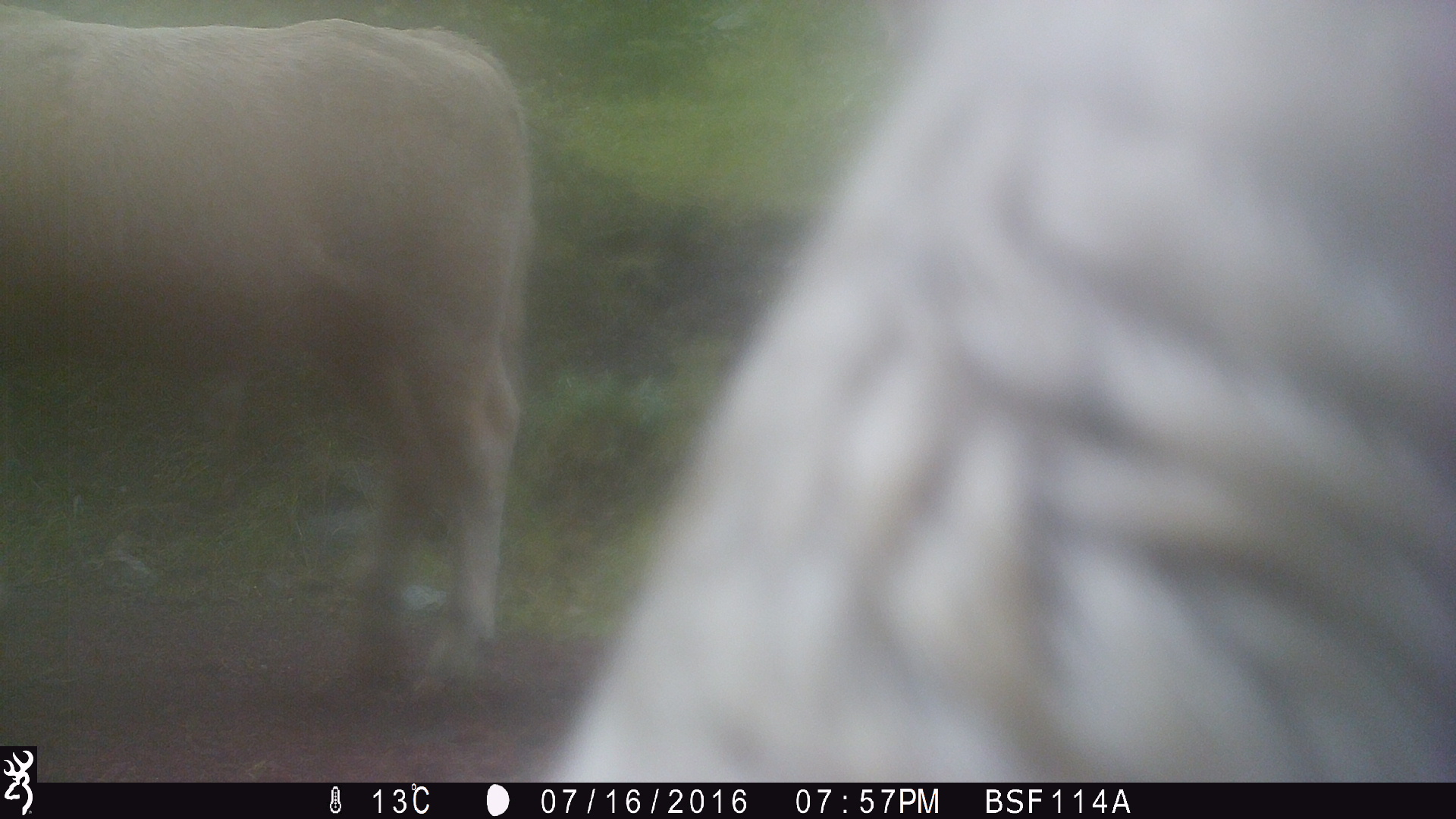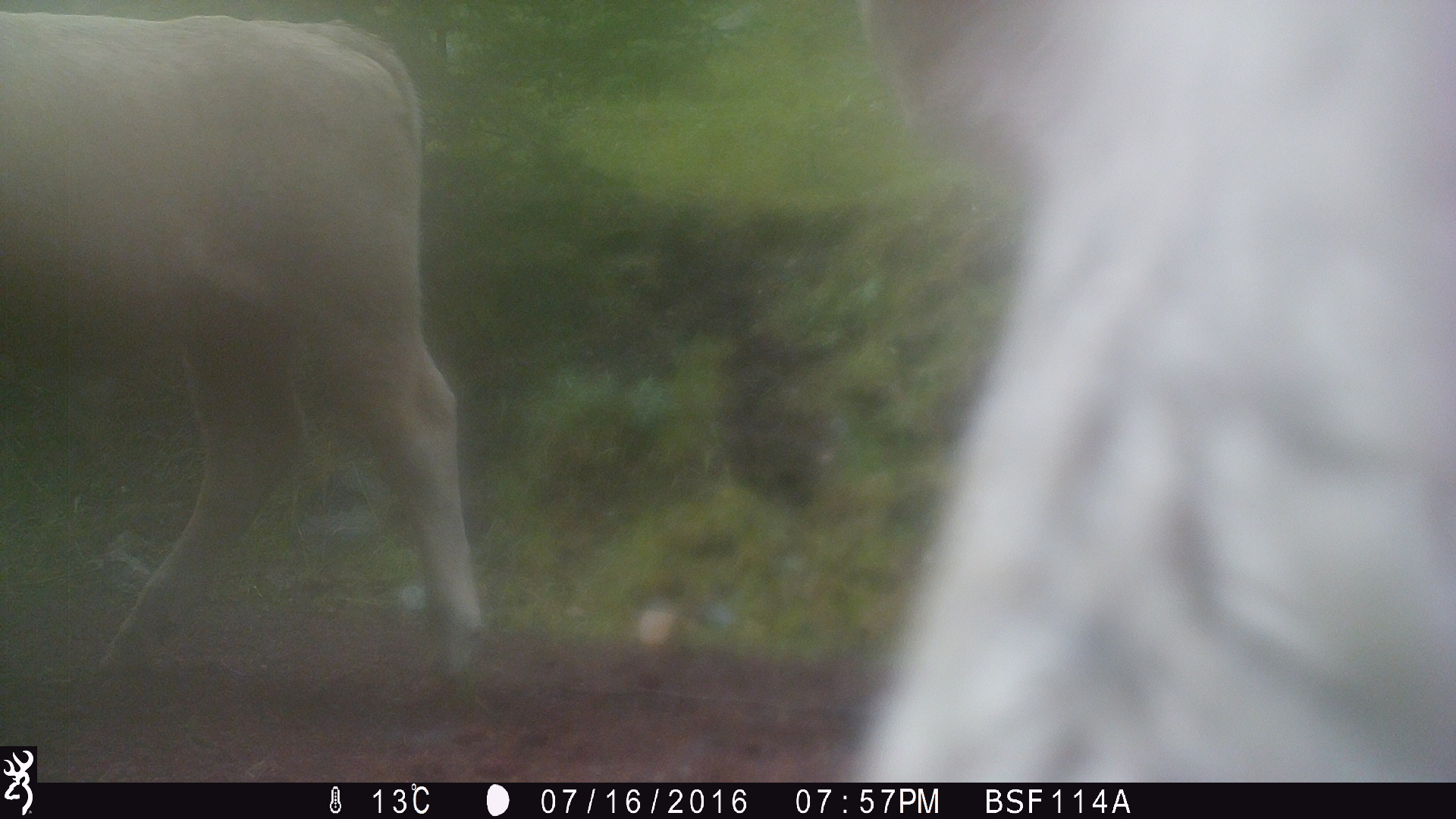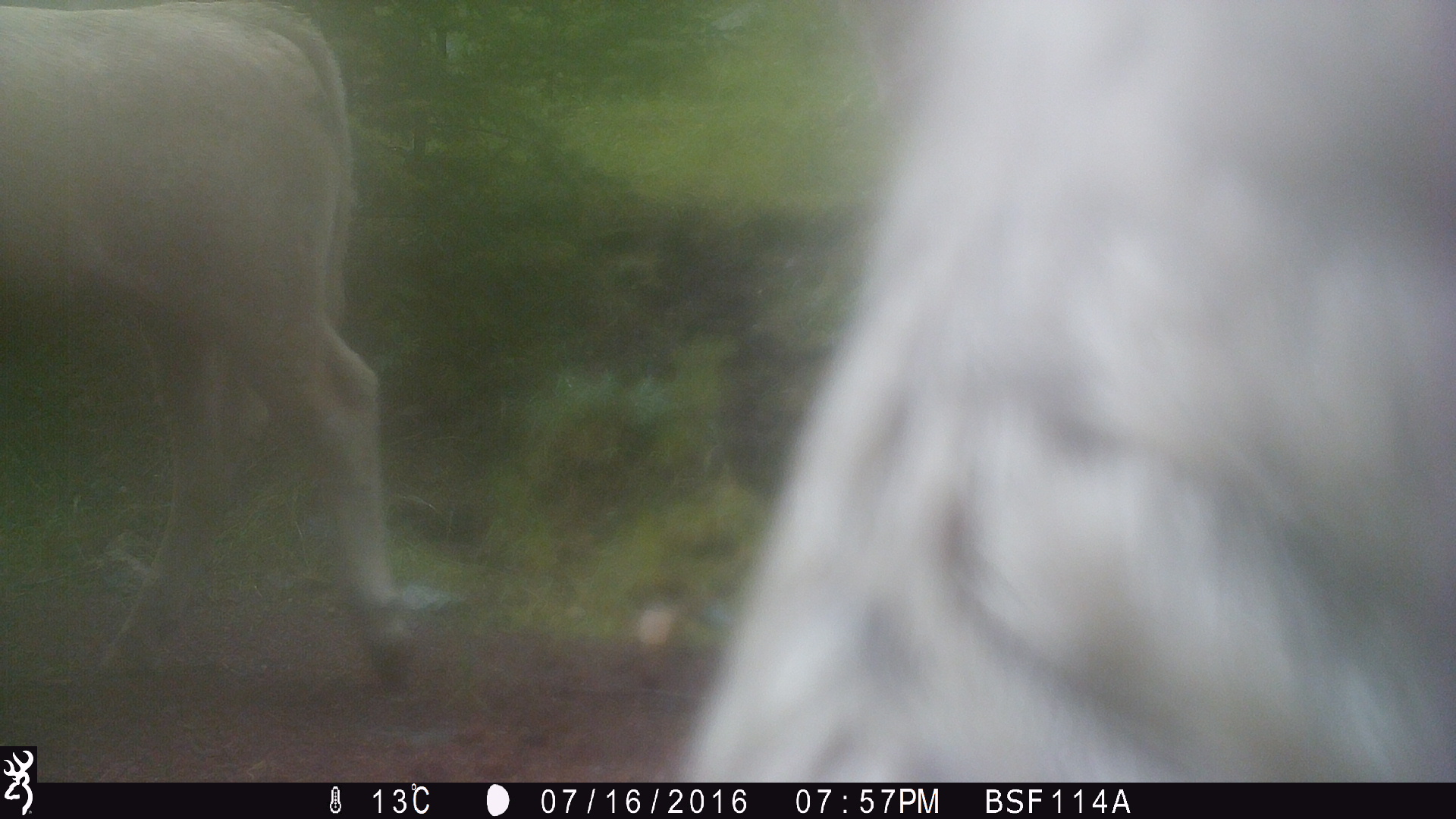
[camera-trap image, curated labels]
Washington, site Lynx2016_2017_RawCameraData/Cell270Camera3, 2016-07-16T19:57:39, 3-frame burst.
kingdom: Animalia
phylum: Chordata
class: Mammalia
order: Artiodactyla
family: Bovidae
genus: Bos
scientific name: Bos taurus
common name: domestic cattle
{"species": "domestic cattle (Bos taurus)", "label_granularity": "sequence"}